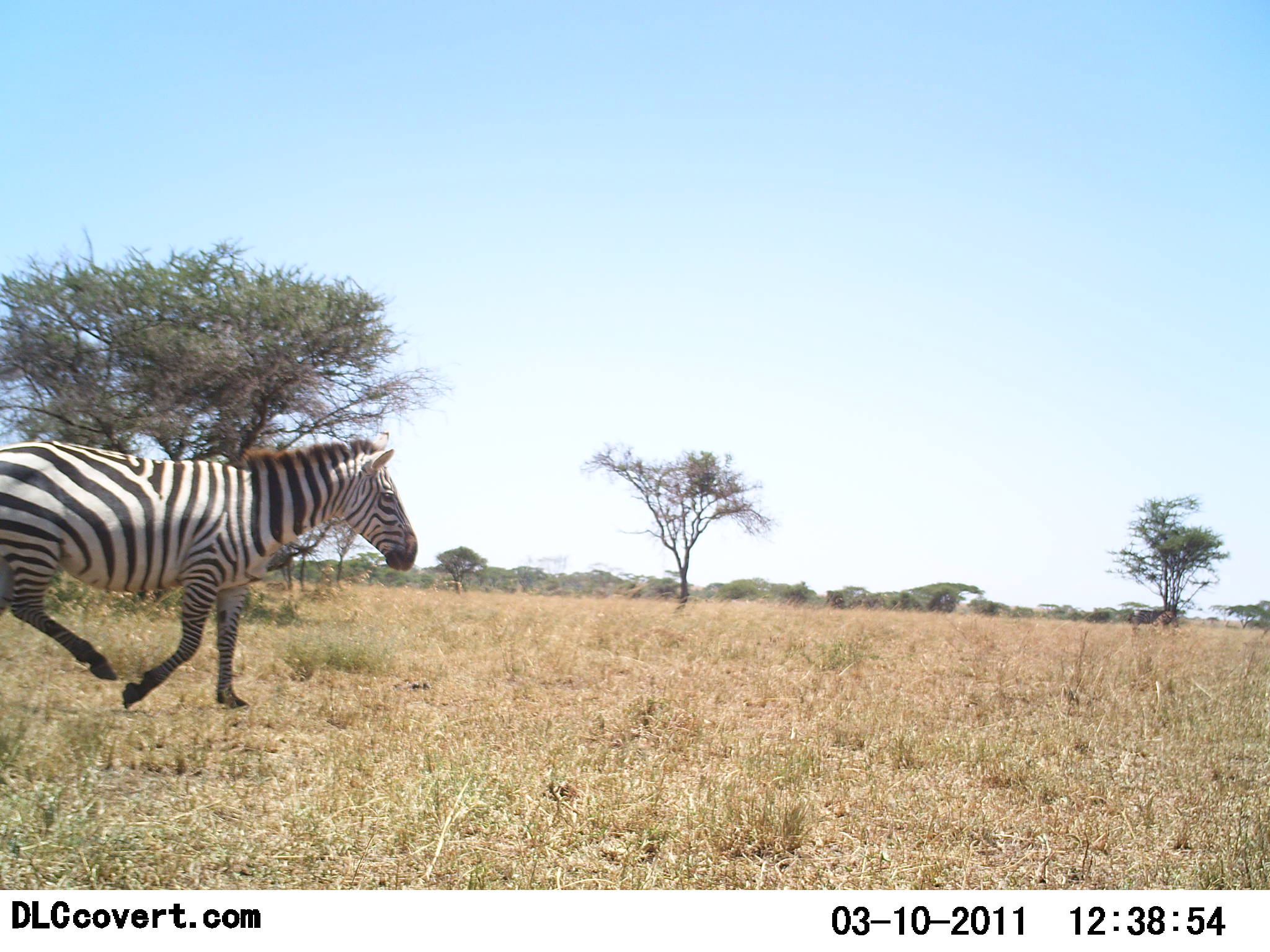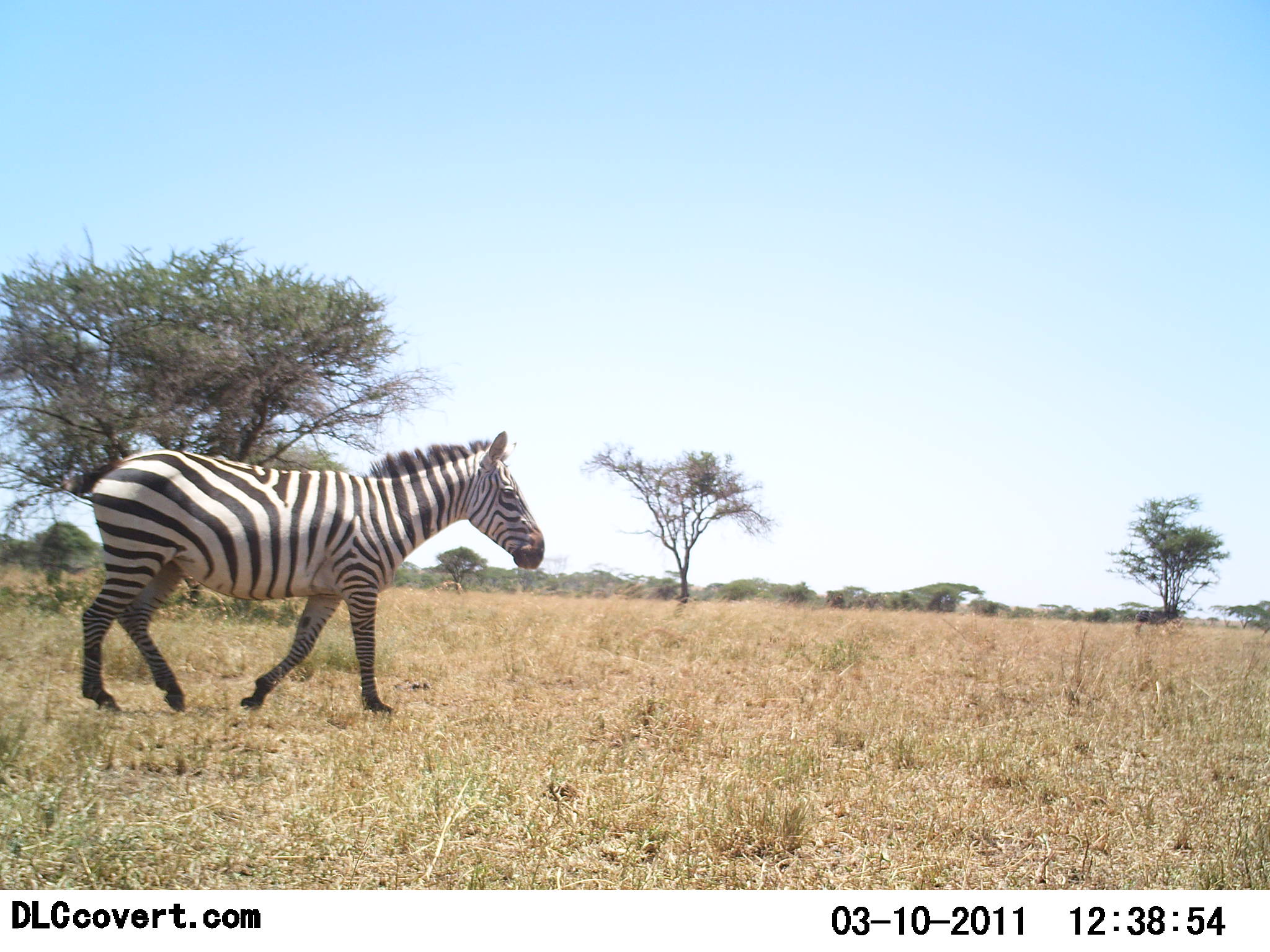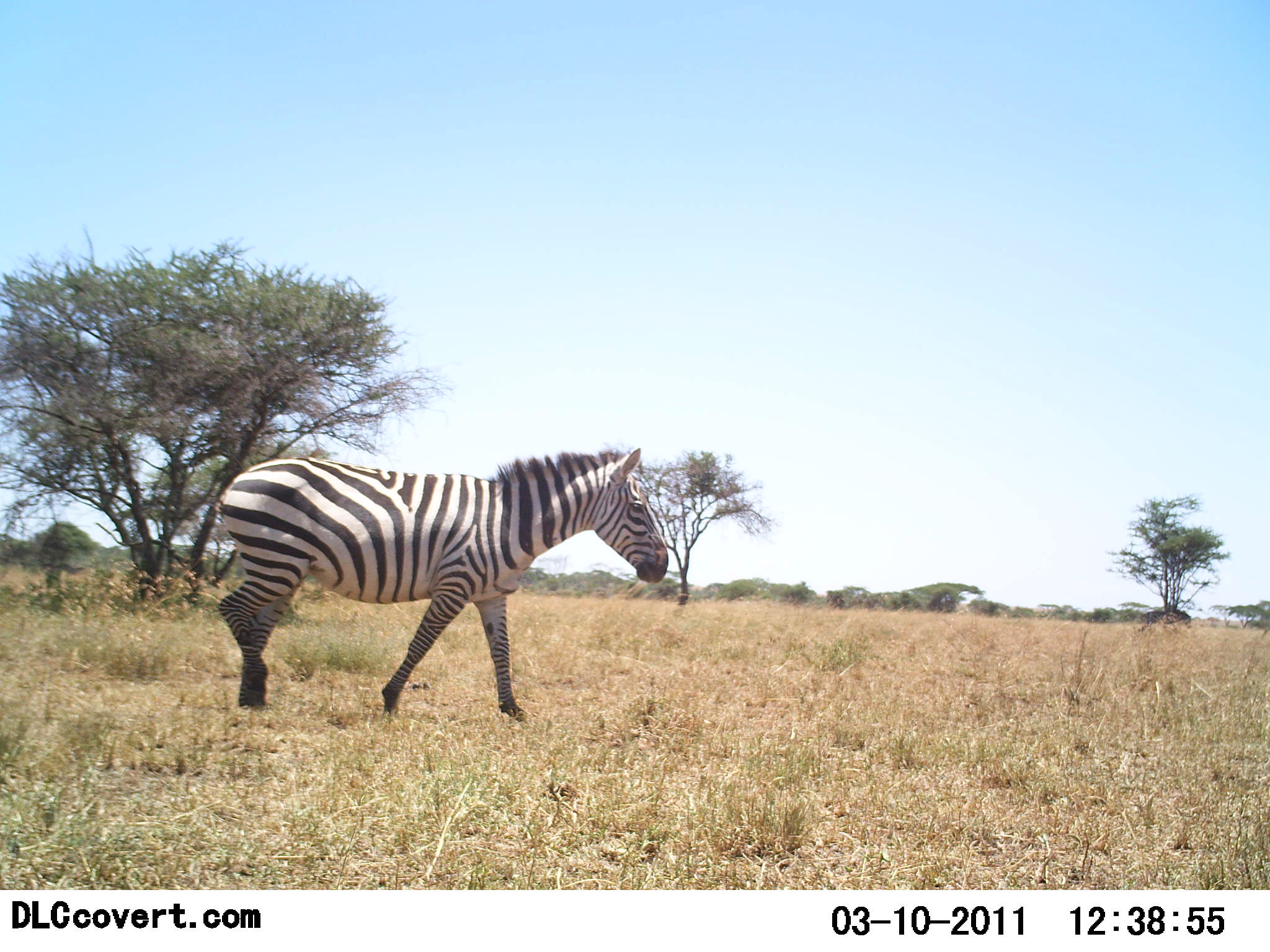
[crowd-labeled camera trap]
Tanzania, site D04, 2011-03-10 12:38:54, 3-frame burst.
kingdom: Animalia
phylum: Chordata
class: Mammalia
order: Perissodactyla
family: Equidae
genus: Equus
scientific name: Equus quagga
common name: plains zebra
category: zebra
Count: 1.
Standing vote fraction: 0%.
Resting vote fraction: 0%.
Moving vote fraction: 95%.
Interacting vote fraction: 5%.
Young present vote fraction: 0%.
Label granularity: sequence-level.